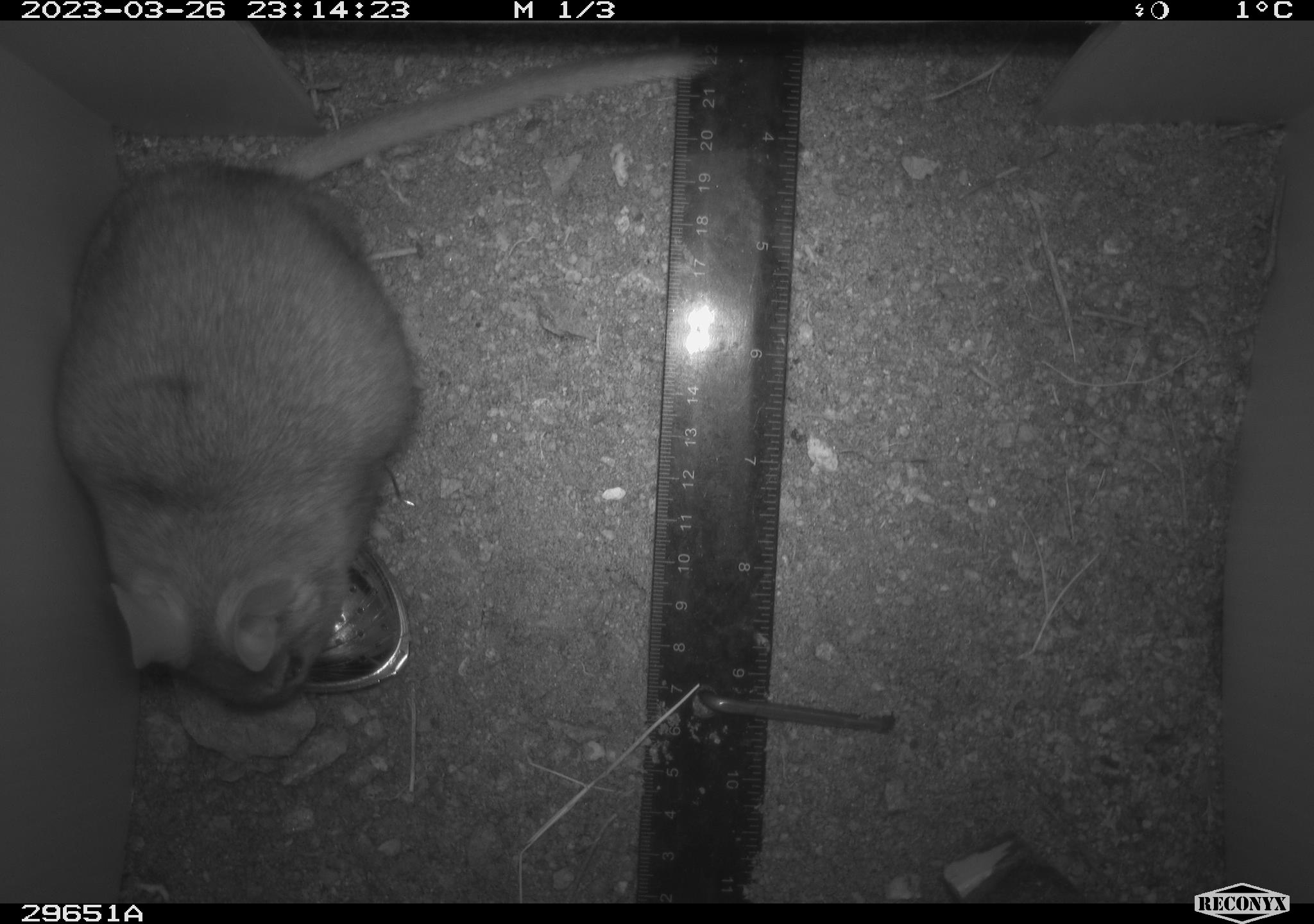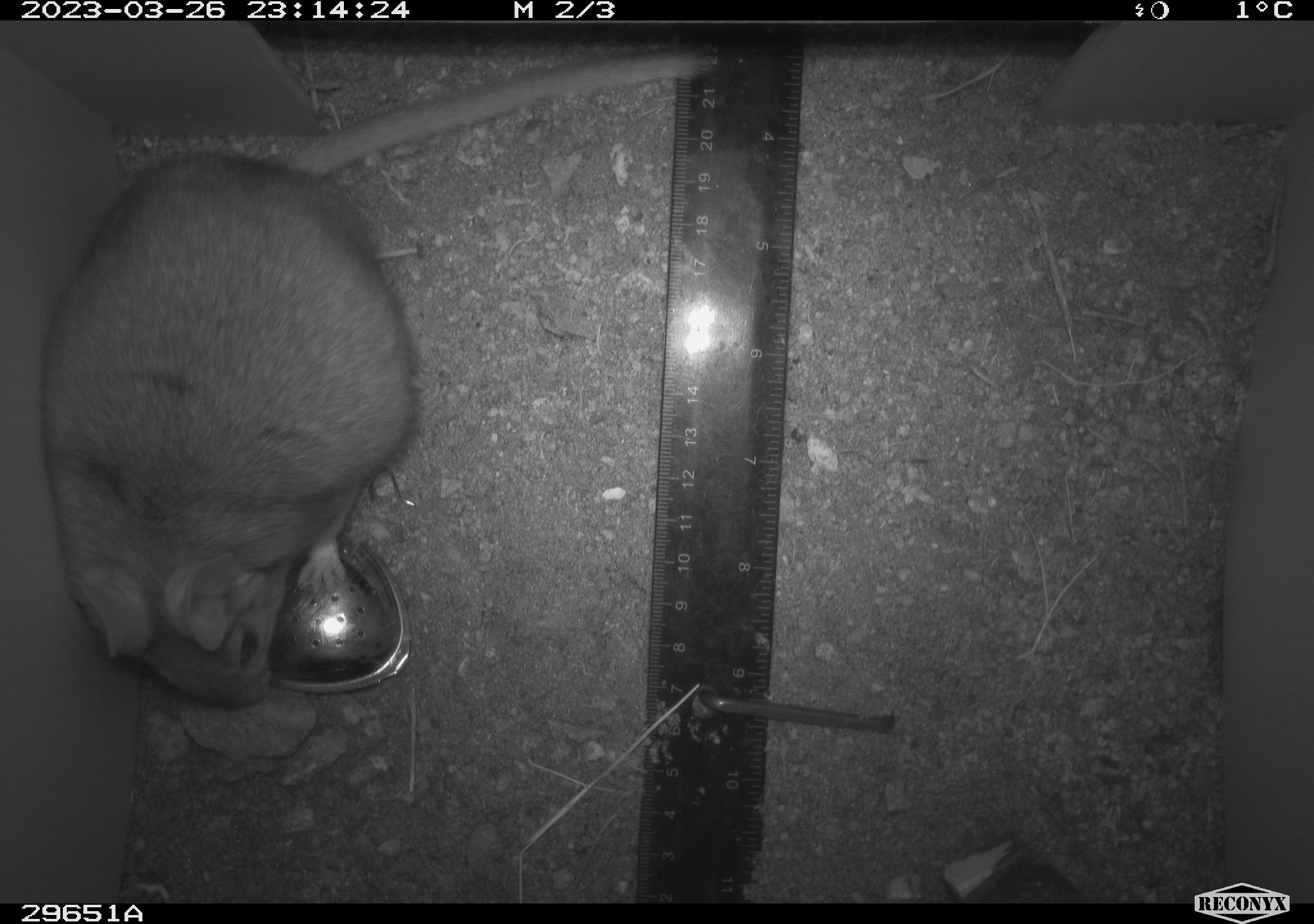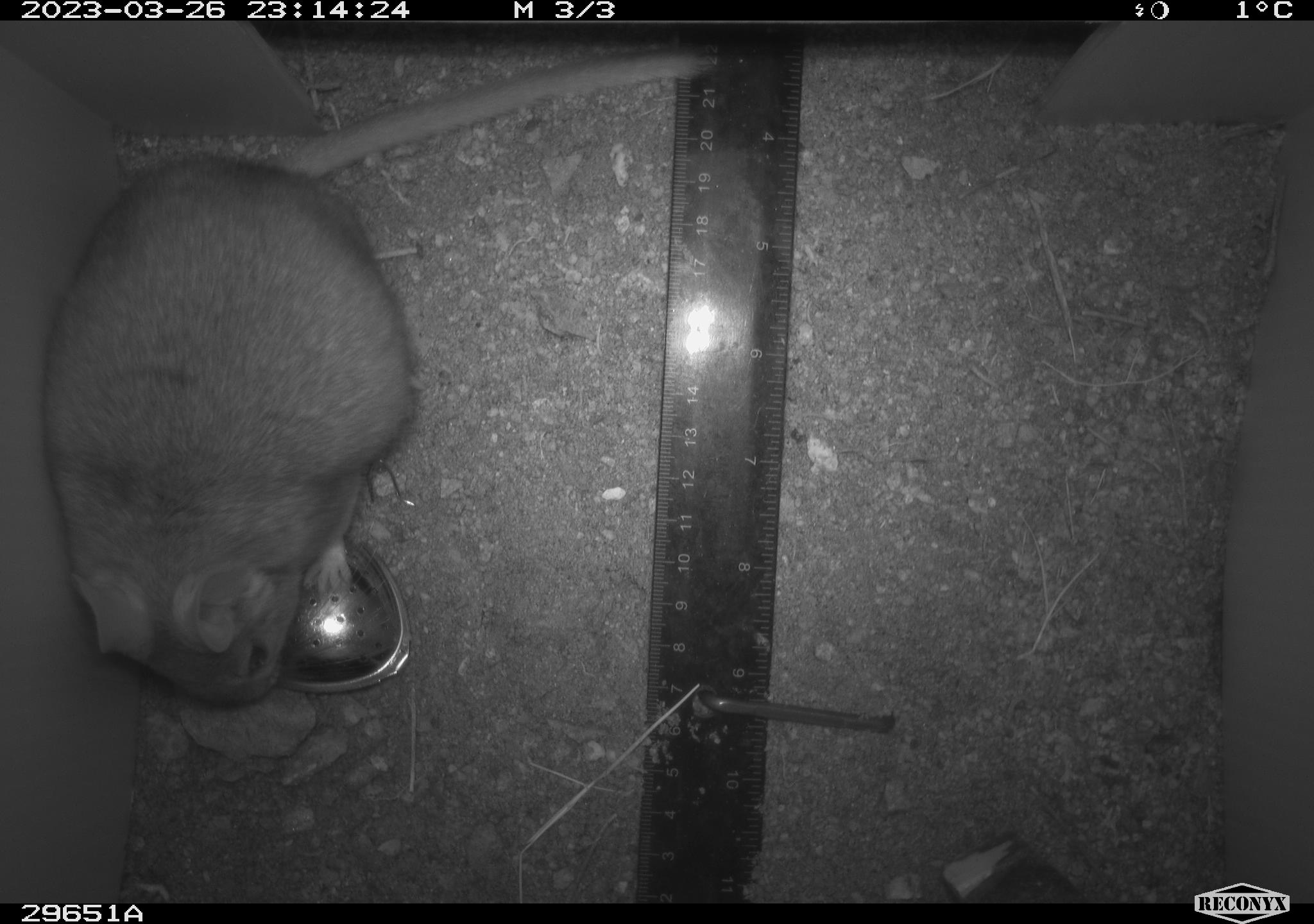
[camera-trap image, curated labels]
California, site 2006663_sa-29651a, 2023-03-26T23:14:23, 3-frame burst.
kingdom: Animalia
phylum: Chordata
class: Mammalia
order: Rodentia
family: Cricetidae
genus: Neotoma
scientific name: Neotoma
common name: pack rat or woodrat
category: neotoma species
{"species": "neotoma species (pack rat or woodrat) (Neotoma)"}